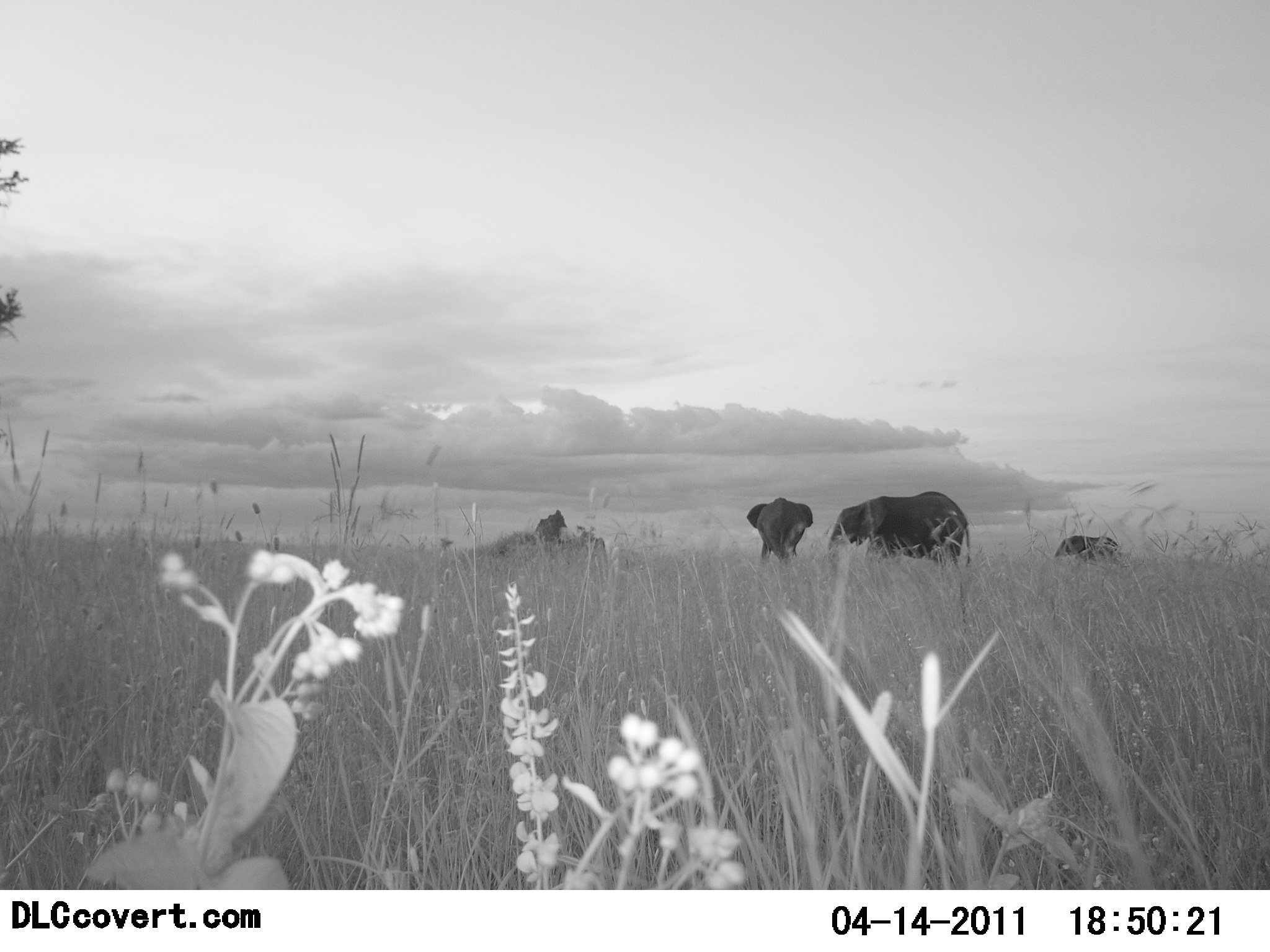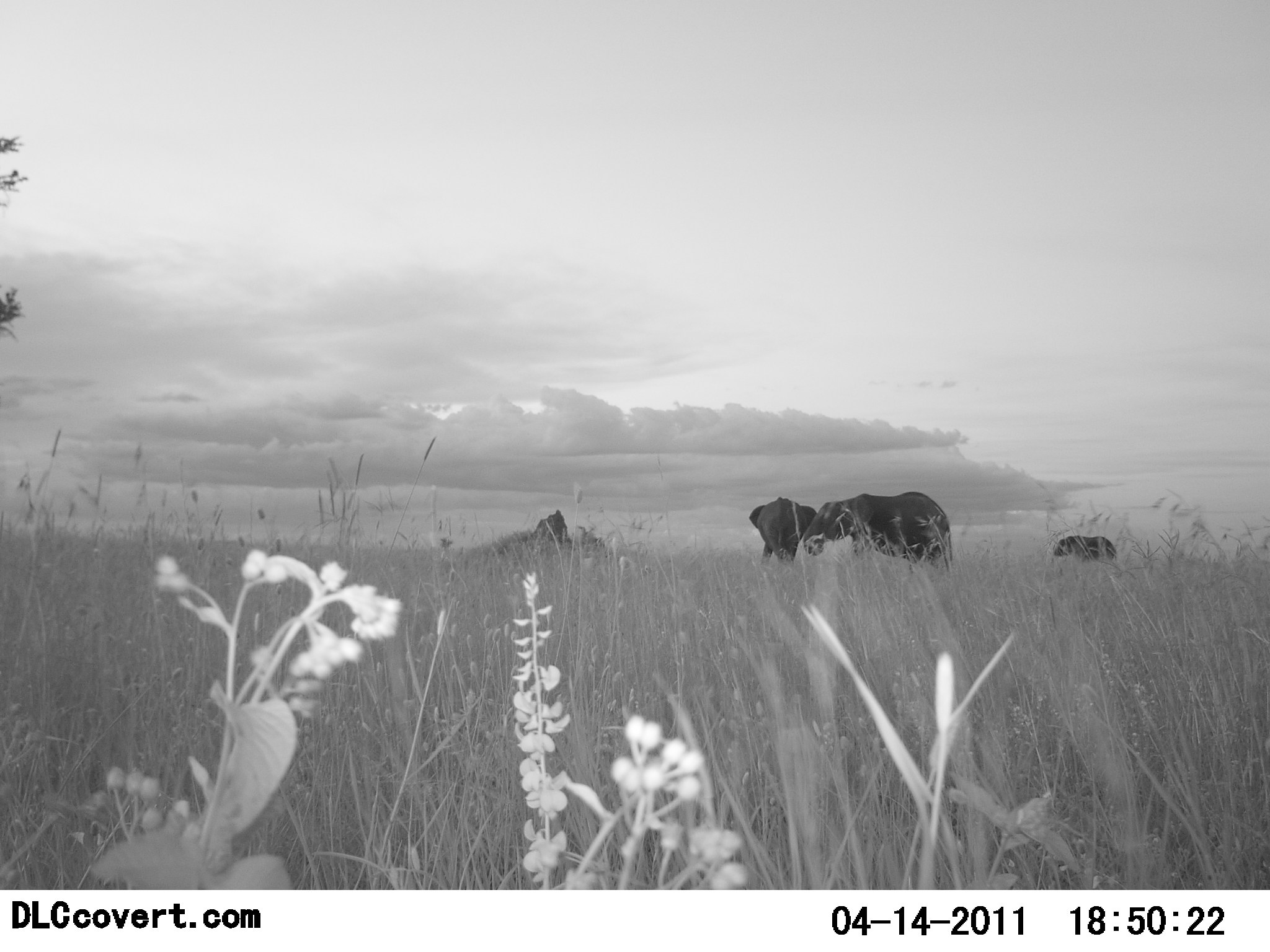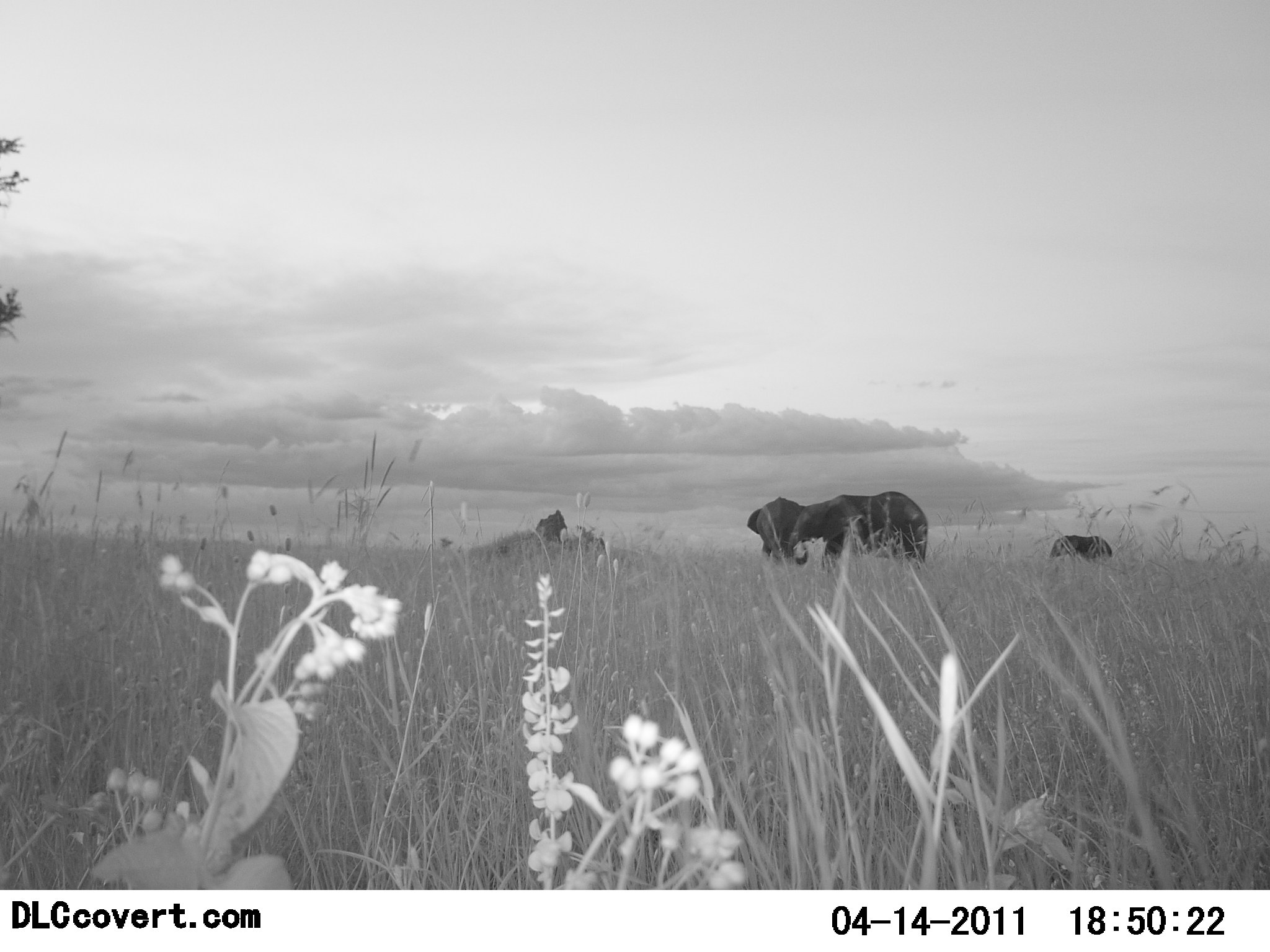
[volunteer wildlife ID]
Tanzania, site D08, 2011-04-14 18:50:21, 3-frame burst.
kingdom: Animalia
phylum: Chordata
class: Mammalia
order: Proboscidea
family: Elephantidae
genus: Loxodonta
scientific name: Loxodonta africana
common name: african bush elephant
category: elephant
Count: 3.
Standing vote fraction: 36%.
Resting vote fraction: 0%.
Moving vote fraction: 73%.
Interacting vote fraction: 9%.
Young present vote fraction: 45%.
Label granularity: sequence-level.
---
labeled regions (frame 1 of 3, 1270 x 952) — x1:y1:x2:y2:
animal: 823:490:972:573; 745:496:815:566; 1053:535:1120:563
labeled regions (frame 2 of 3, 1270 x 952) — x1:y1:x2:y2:
animal: 798:491:954:575; 745:496:816:569; 1050:533:1117:564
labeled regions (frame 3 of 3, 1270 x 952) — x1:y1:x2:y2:
animal: 785:491:928:569; 747:498:804:564; 1048:533:1116:565